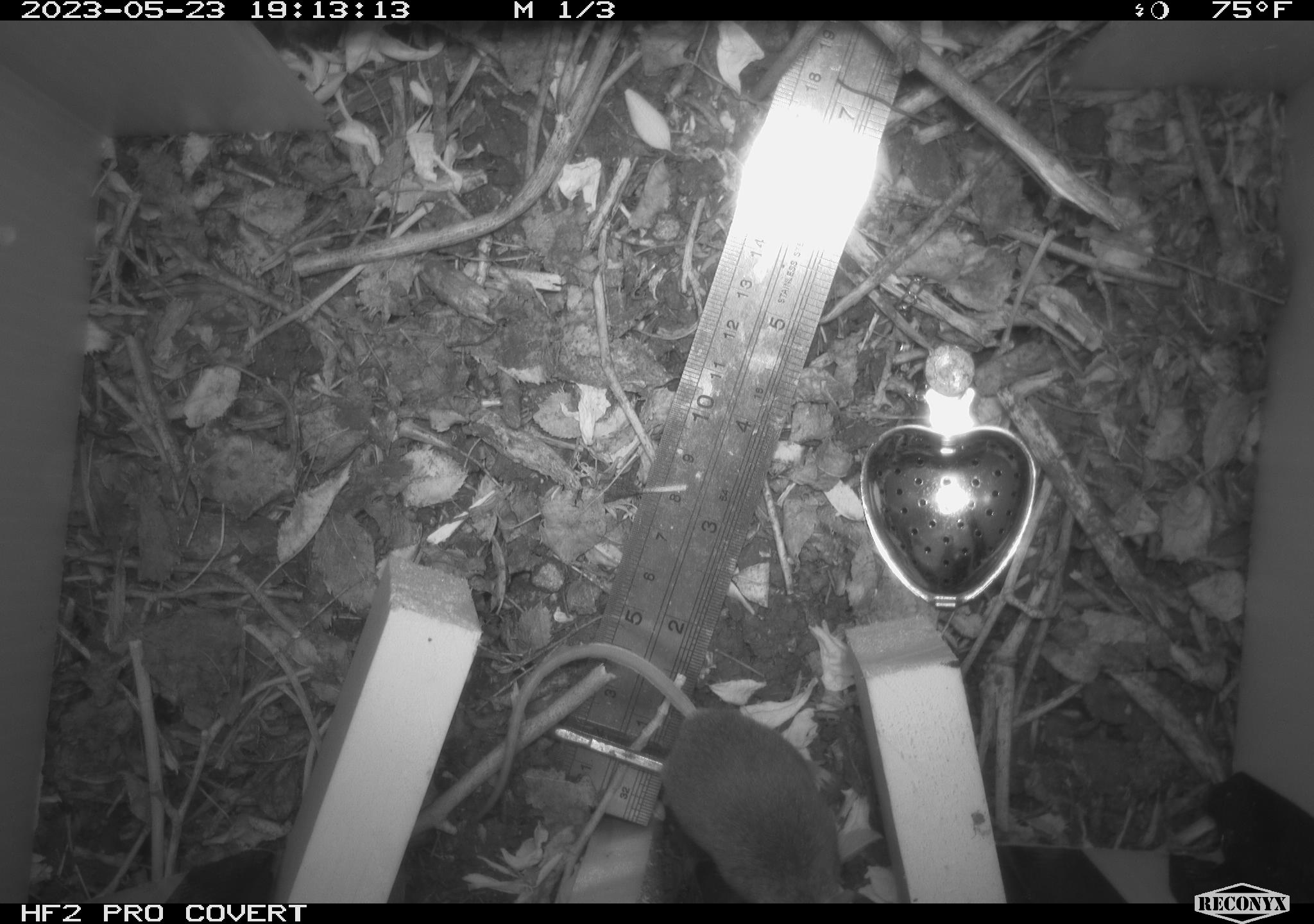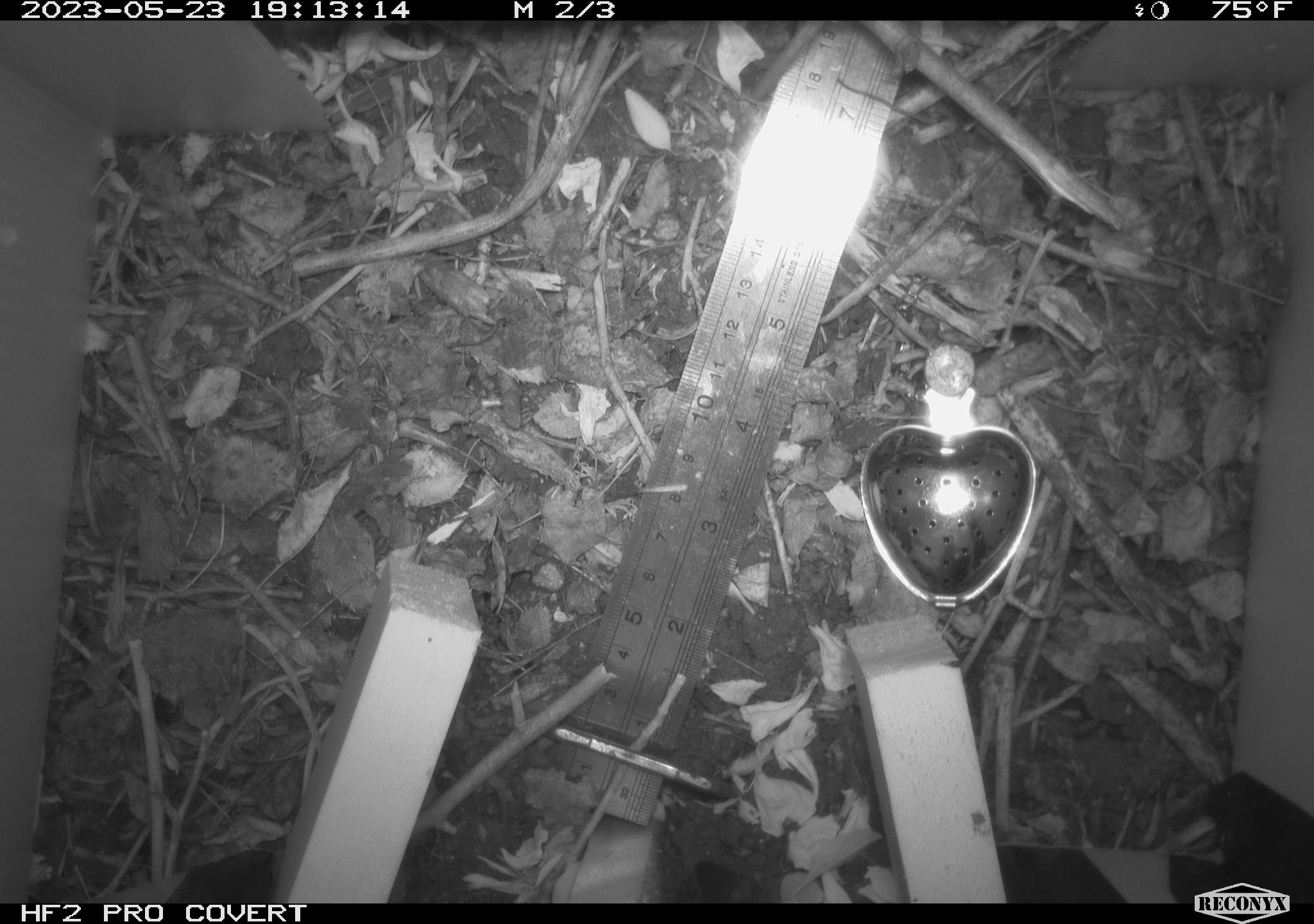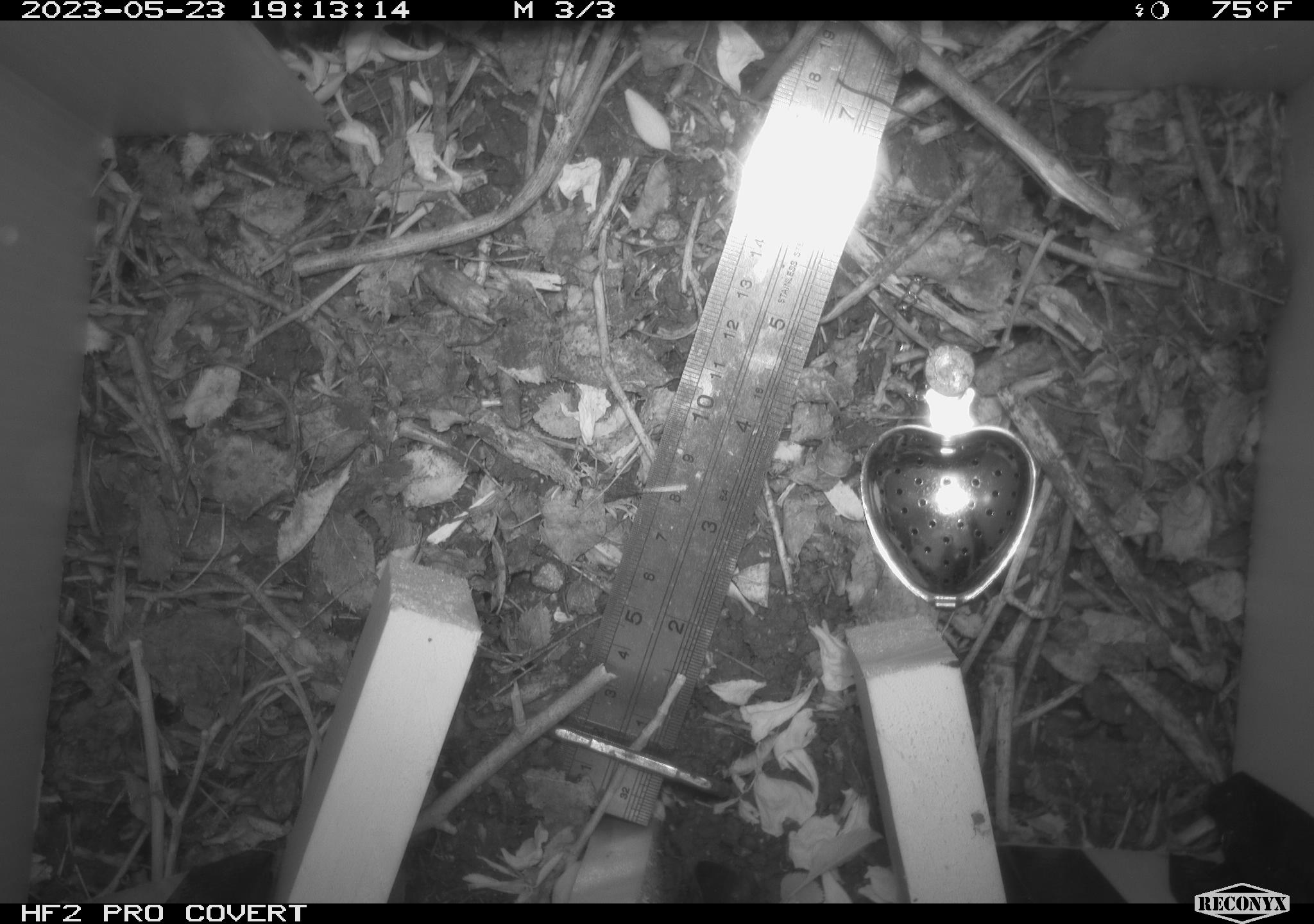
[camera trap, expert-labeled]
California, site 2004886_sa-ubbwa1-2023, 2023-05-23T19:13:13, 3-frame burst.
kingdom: Animalia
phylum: Chordata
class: Mammalia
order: Rodentia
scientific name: Rodentia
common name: mouse species